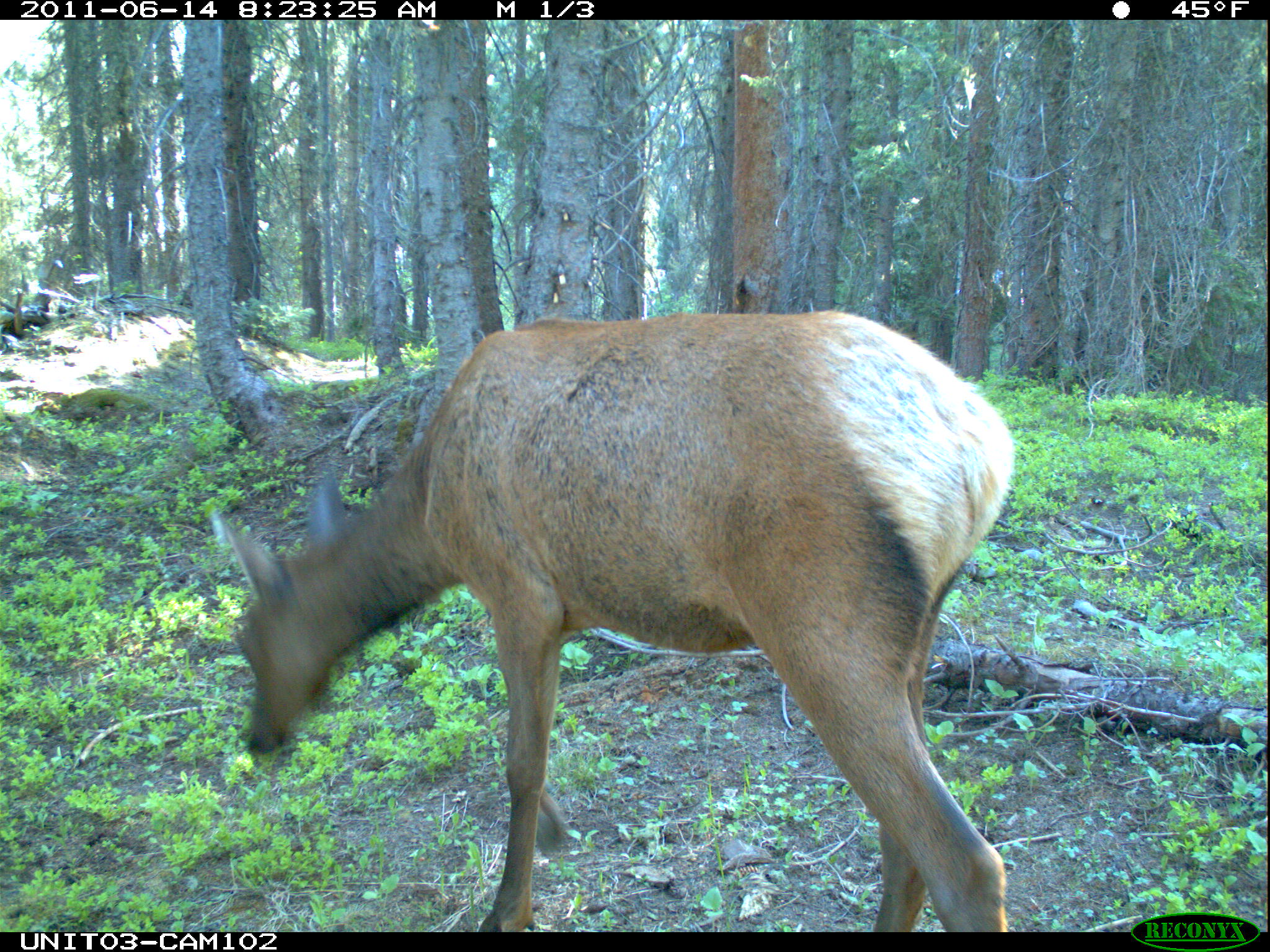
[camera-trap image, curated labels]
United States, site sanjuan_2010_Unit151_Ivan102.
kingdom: Animalia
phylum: Chordata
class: Mammalia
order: Artiodactyla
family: Cervidae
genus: Cervus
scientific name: Cervus elaphus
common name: red deer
Cervus elaphus (red deer).